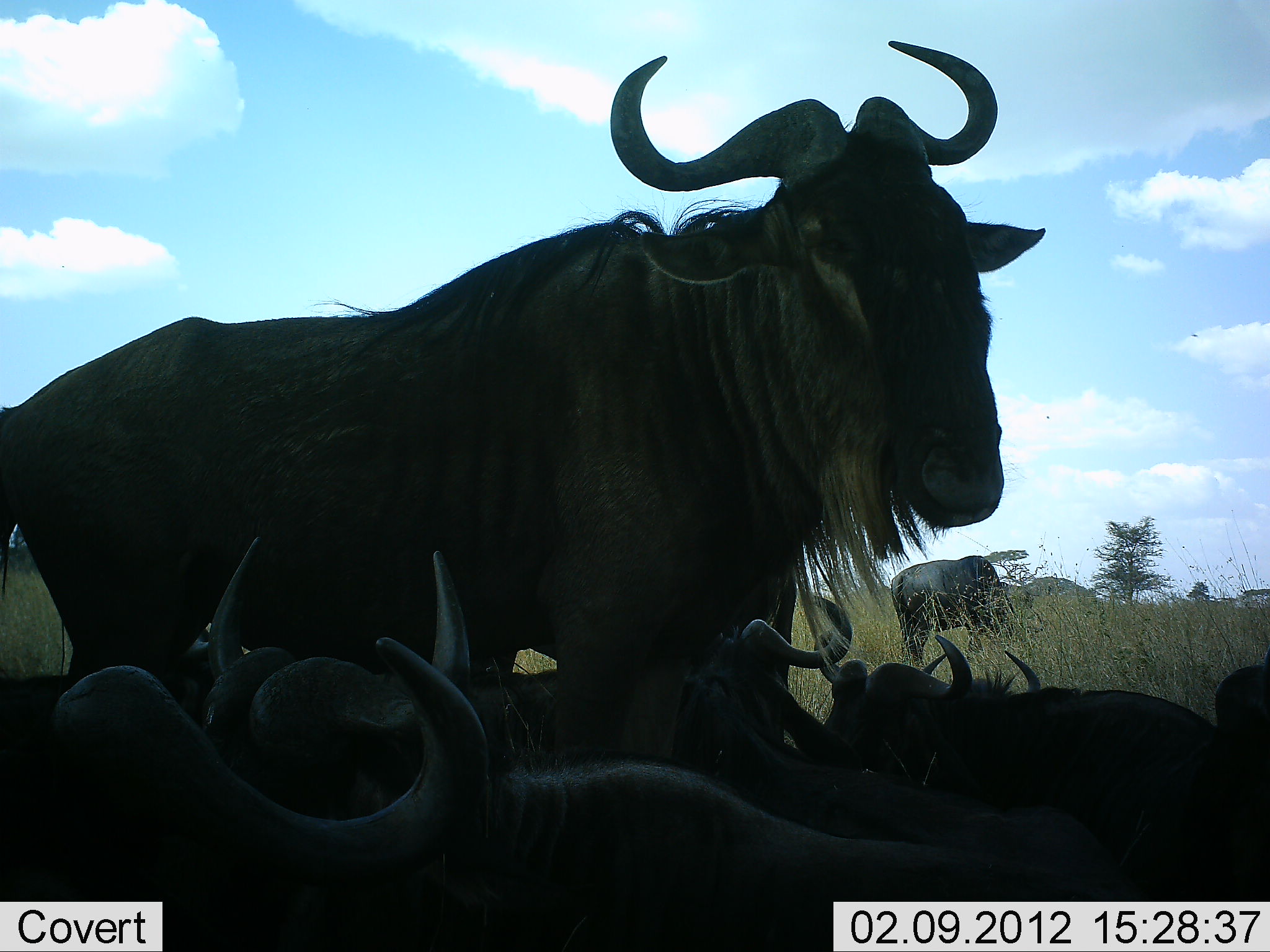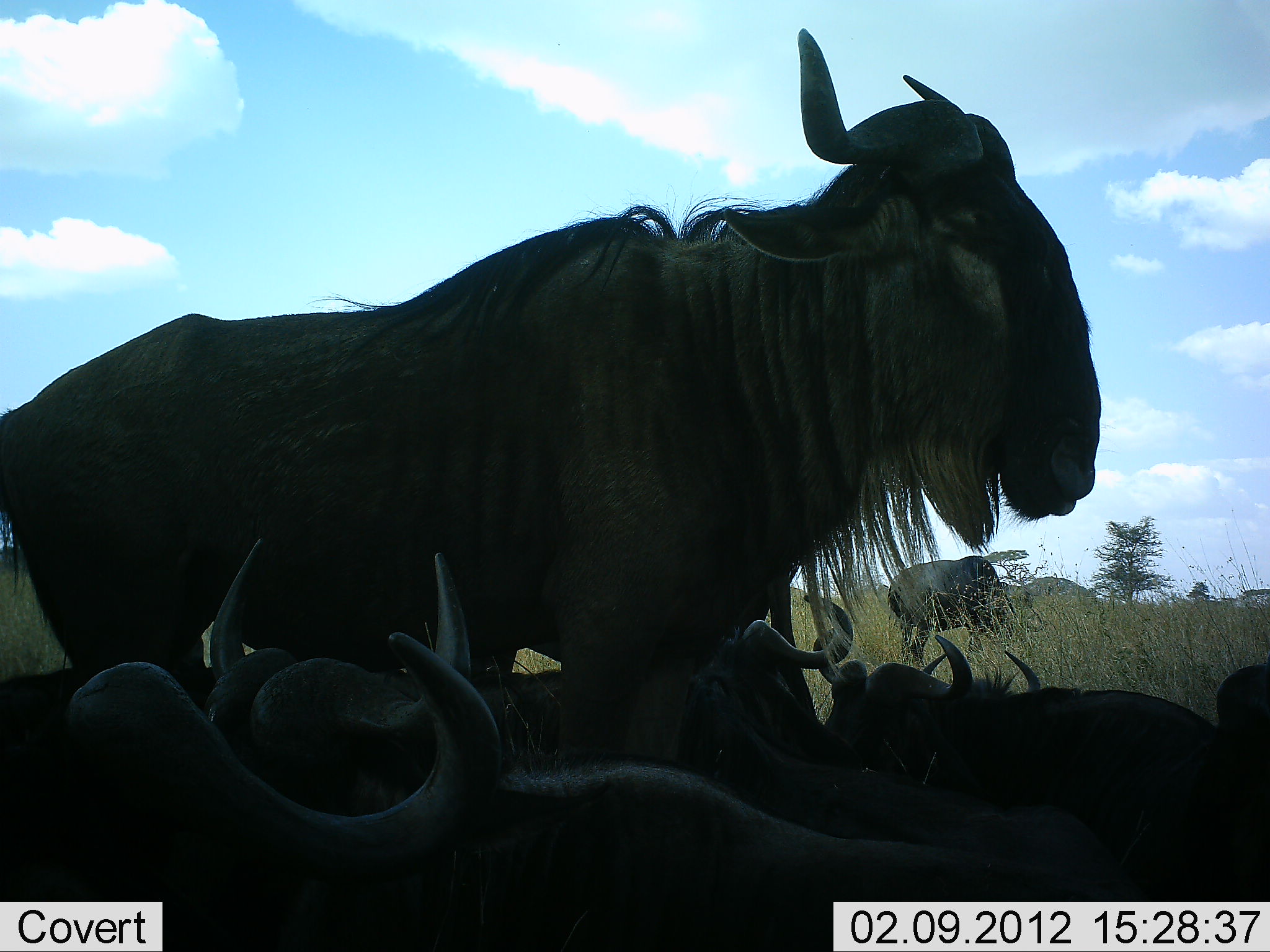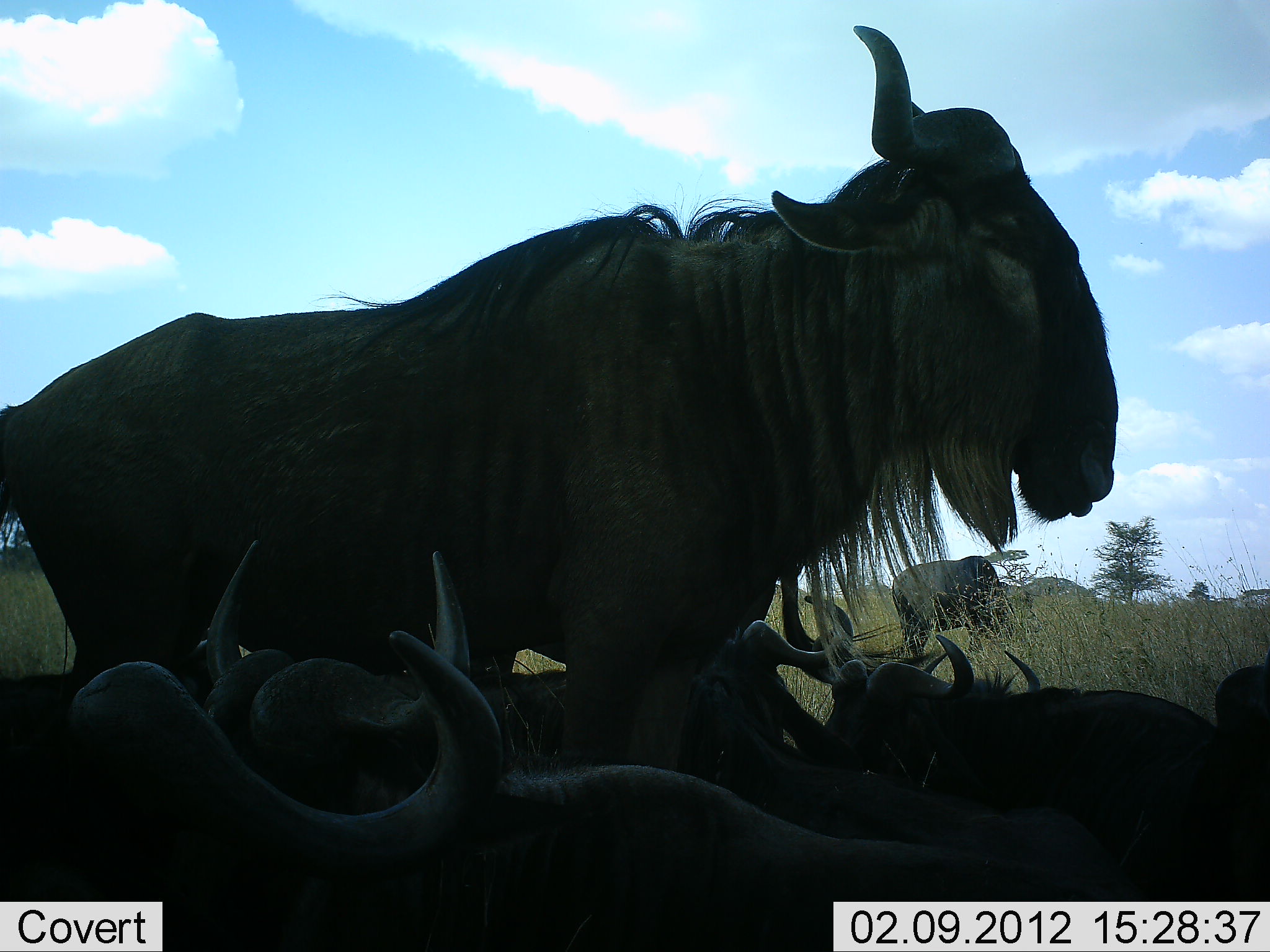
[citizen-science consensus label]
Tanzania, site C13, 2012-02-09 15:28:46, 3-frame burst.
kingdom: Animalia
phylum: Chordata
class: Mammalia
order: Artiodactyla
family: Bovidae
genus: Connochaetes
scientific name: Connochaetes taurinus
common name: blue wildebeest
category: wildebeest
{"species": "wildebeest (blue wildebeest) (Connochaetes taurinus)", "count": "6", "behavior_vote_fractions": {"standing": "74%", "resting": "100%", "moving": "0%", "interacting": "0%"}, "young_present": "0%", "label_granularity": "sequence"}